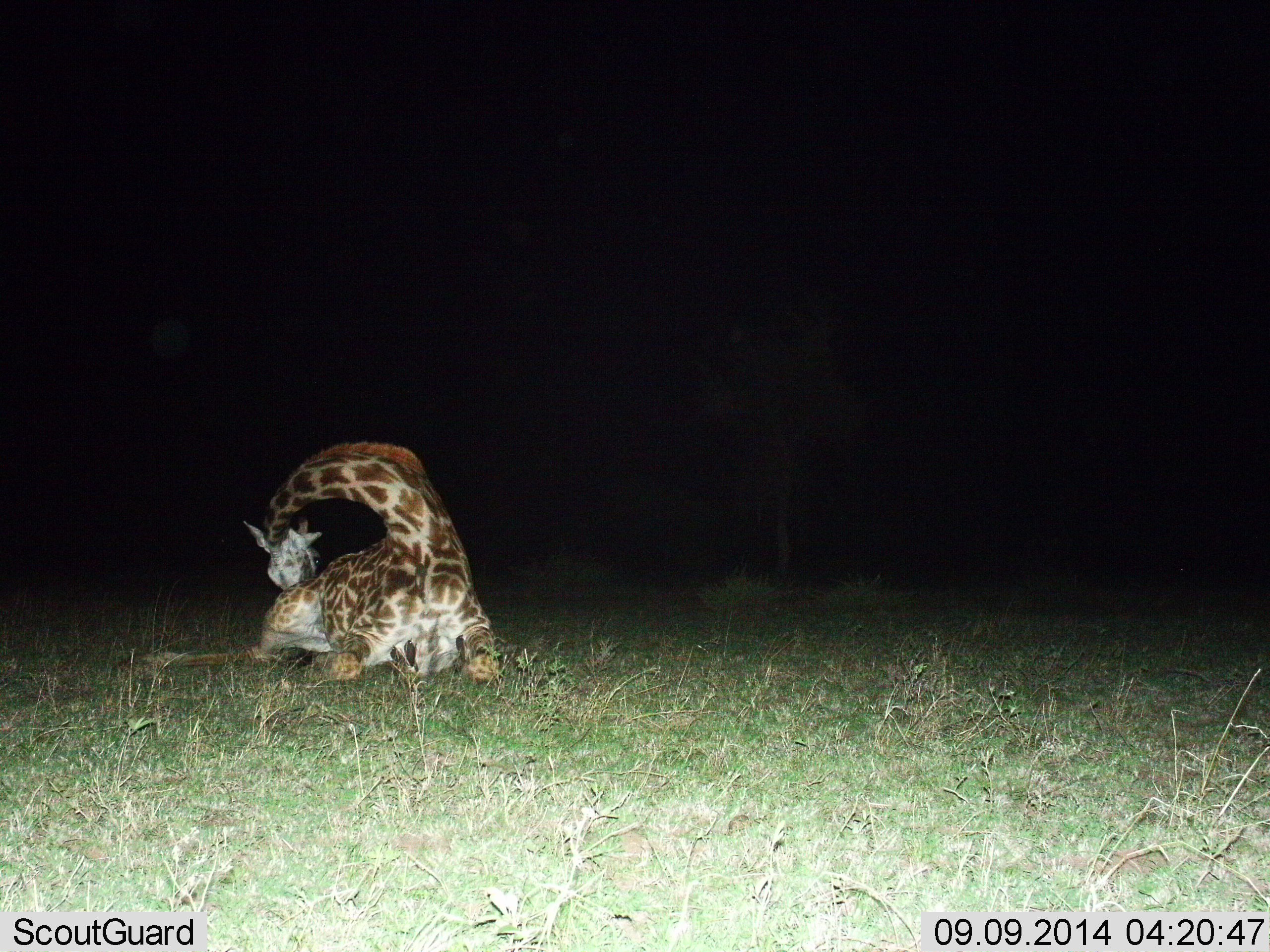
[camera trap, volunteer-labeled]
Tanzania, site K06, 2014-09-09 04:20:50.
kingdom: Animalia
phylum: Chordata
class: Mammalia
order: Artiodactyla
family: Giraffidae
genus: Giraffa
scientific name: Giraffa camelopardalis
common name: giraffe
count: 1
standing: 0%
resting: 90%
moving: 0%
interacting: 20%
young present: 10%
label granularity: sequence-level